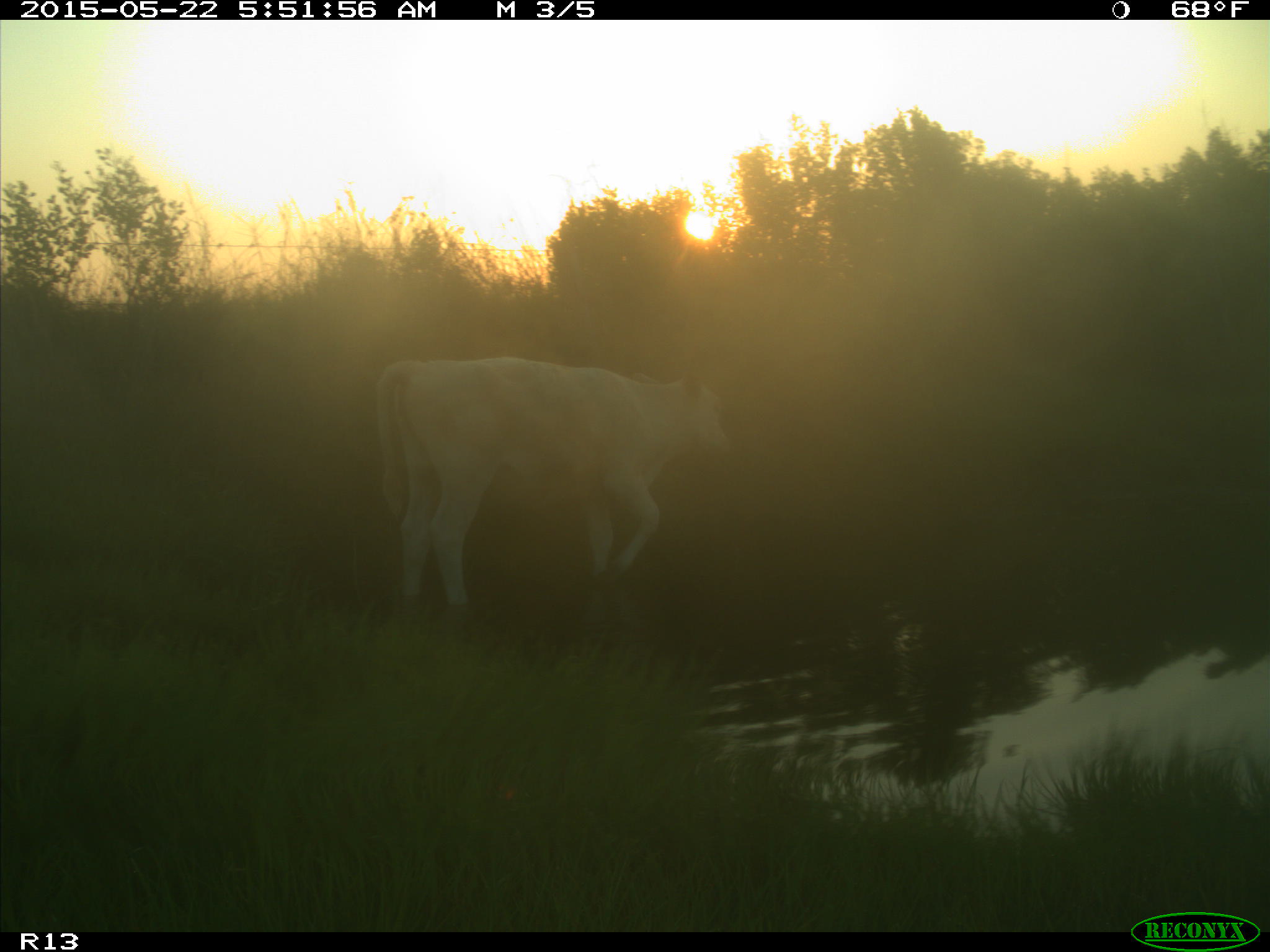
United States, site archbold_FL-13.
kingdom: Animalia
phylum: Chordata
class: Mammalia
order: Artiodactyla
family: Bovidae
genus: Bos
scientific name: Bos taurus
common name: domestic cow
Bos taurus (domestic cow).